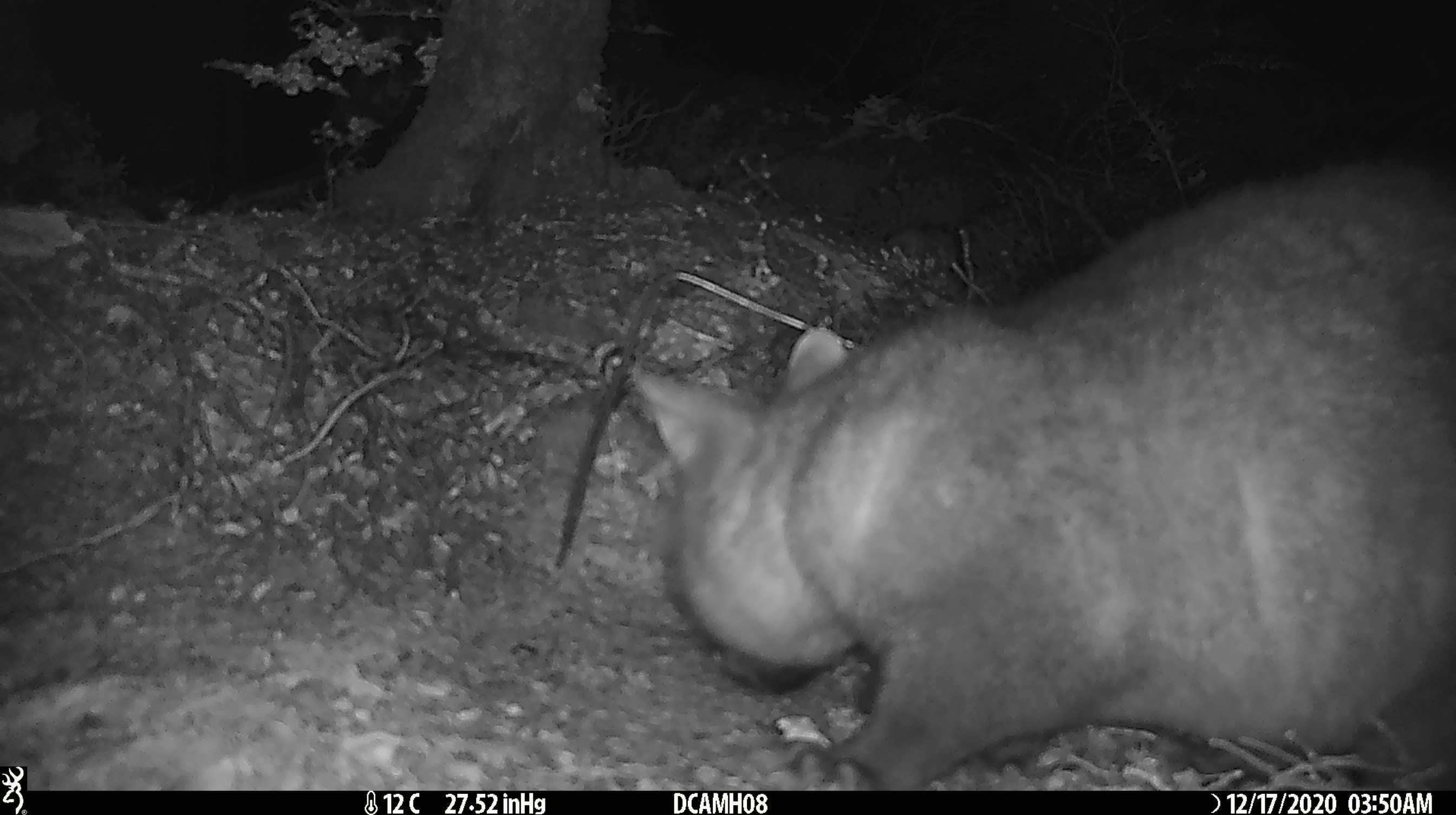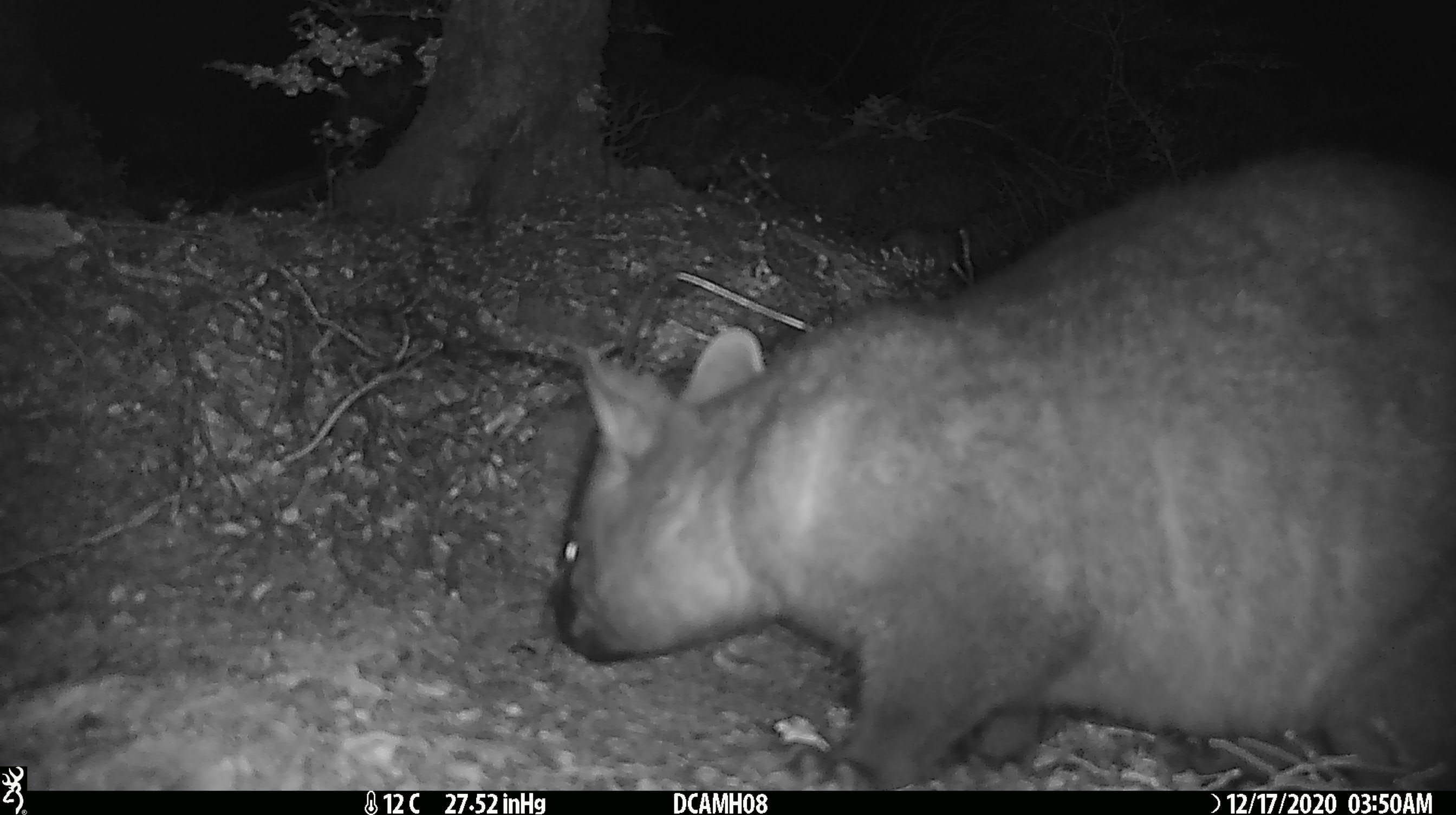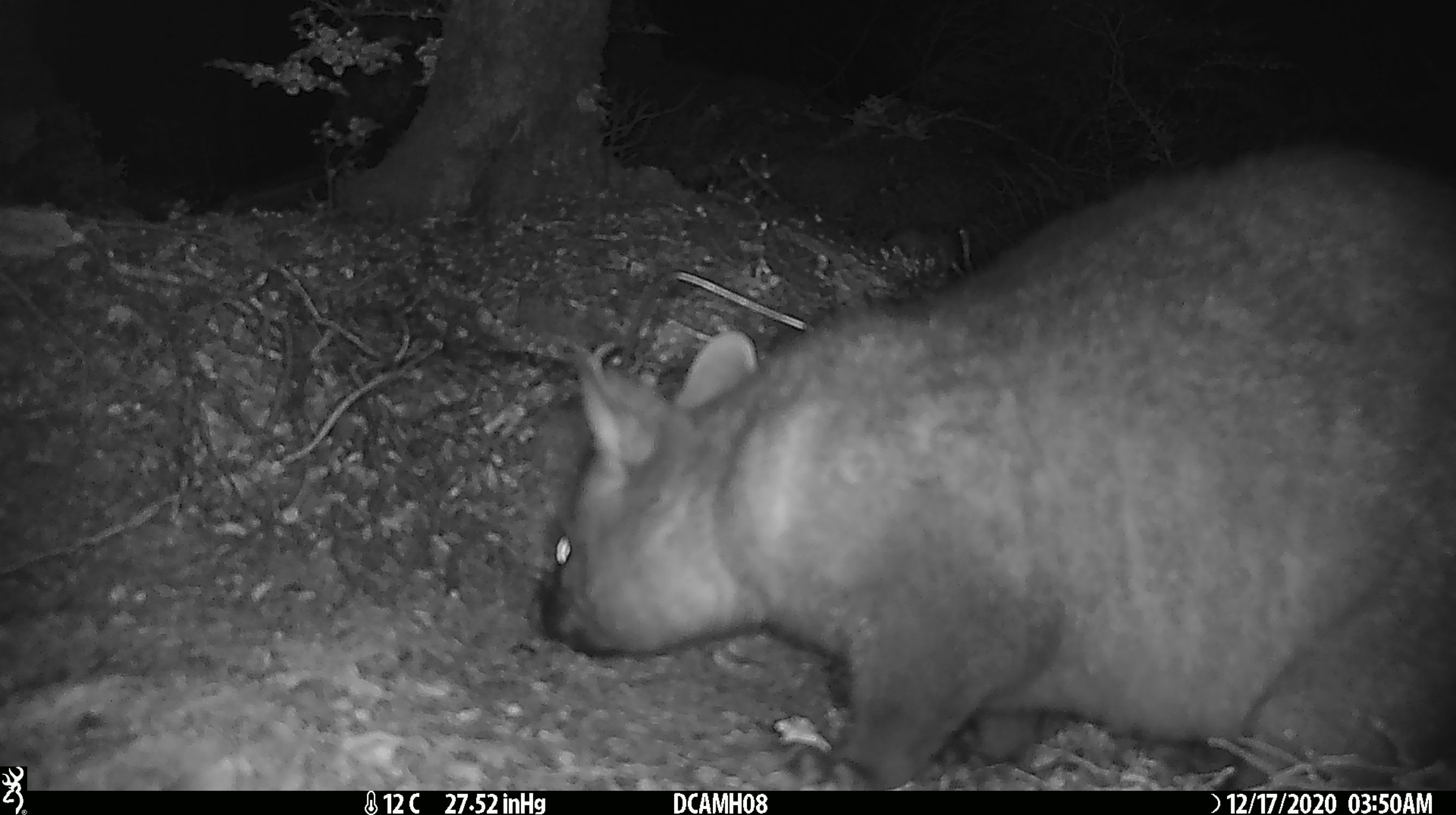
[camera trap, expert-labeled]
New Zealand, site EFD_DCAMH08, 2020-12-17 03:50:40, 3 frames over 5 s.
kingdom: Animalia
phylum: Chordata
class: Mammalia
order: Diprotodontia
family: Phalangeridae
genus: Trichosurus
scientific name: Trichosurus vulpecula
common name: common brushtail possum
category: possum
Possum (common brushtail possum) (Trichosurus vulpecula).